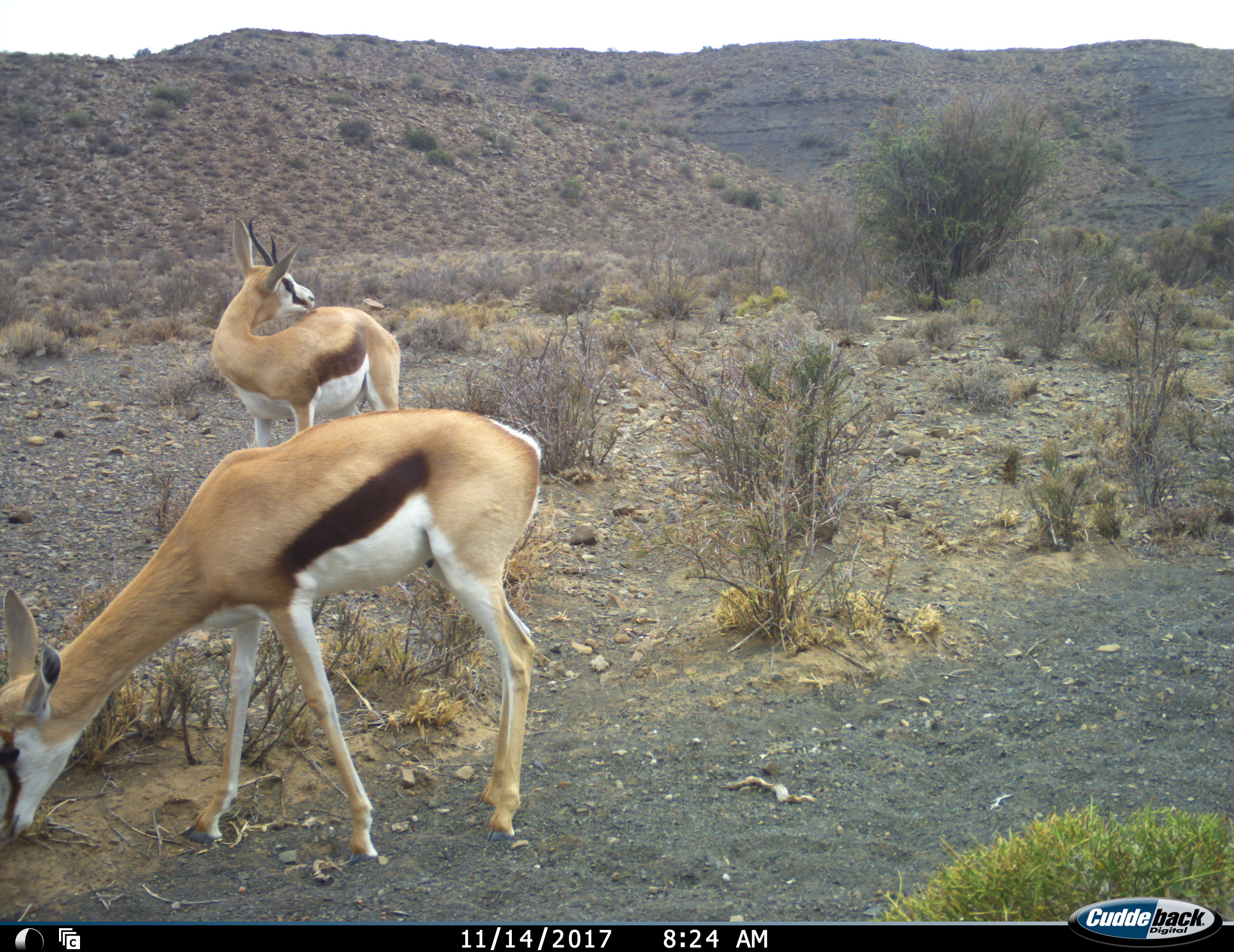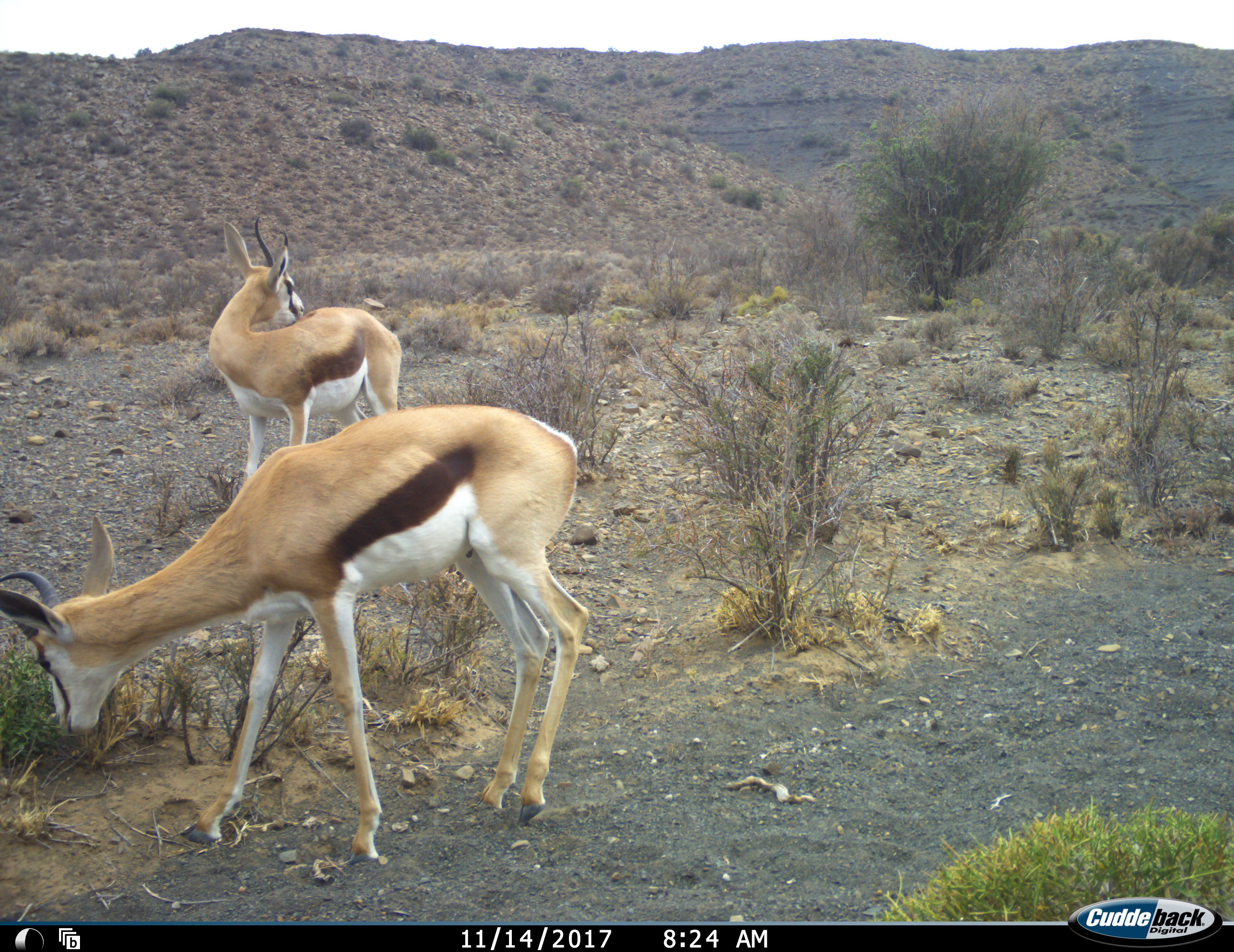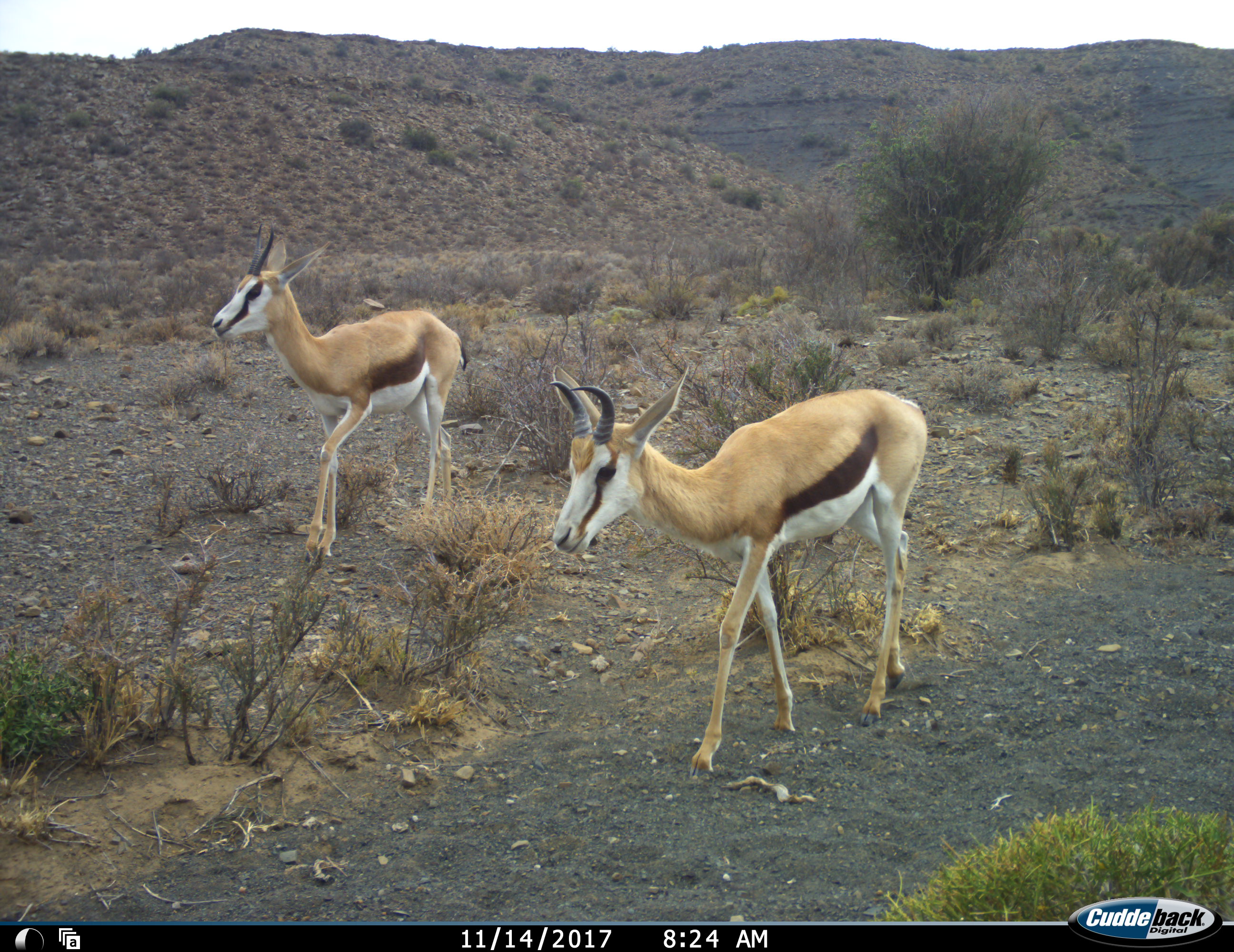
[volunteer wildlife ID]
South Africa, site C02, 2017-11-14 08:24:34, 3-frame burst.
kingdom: Animalia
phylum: Chordata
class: Mammalia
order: Artiodactyla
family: Bovidae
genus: Antidorcas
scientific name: Antidorcas marsupialis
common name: springbok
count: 2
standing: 80%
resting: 0%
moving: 30%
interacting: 0%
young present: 10%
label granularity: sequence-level